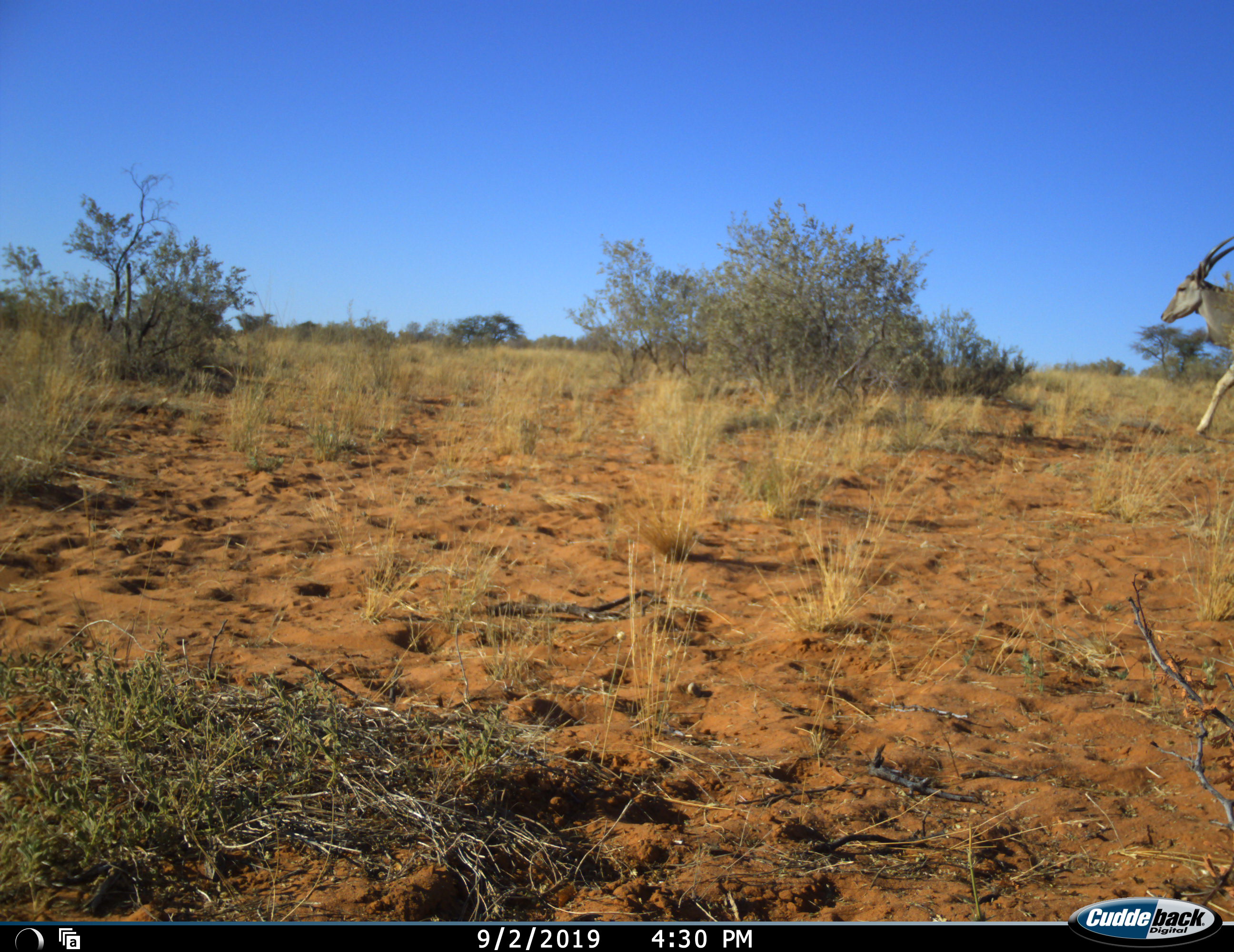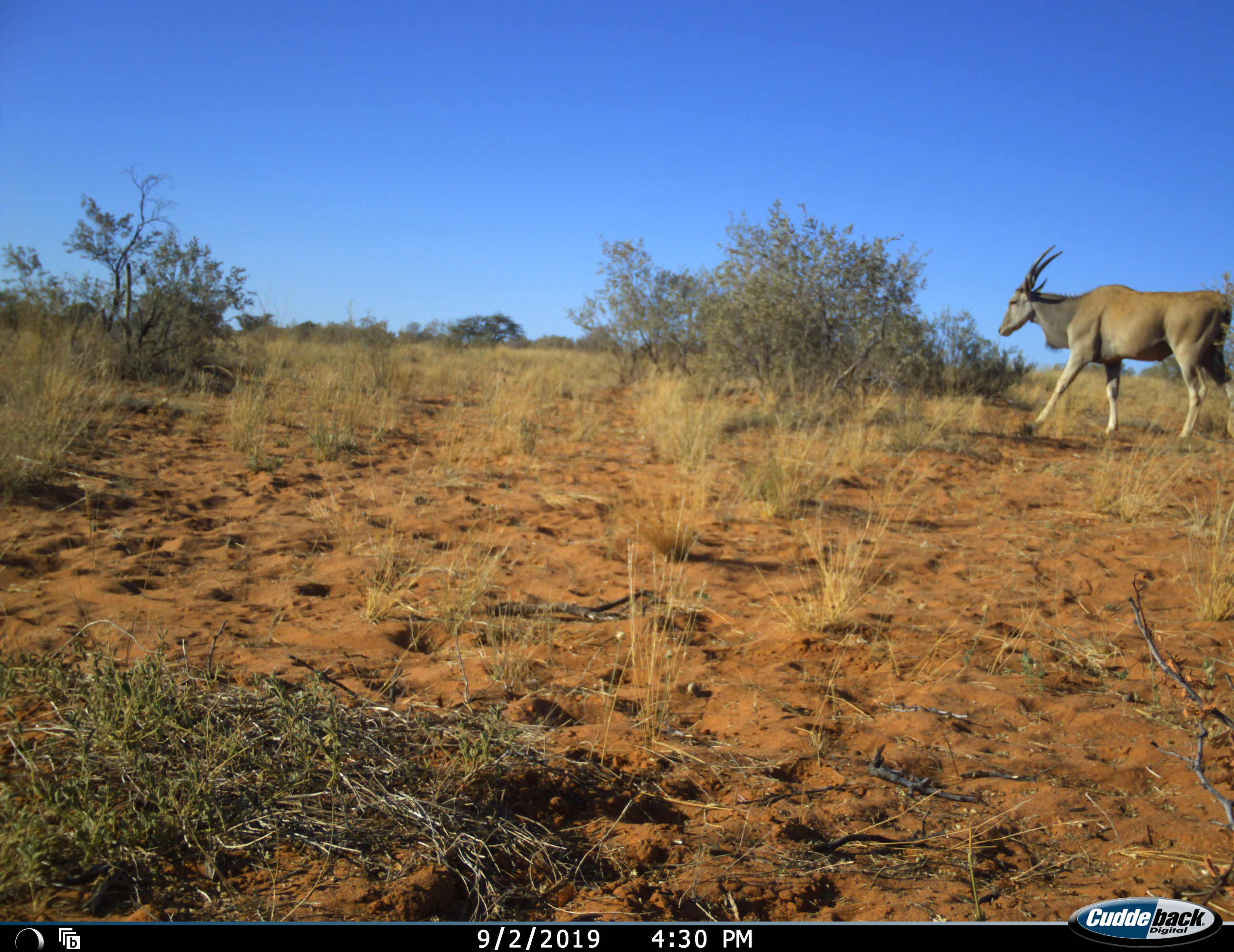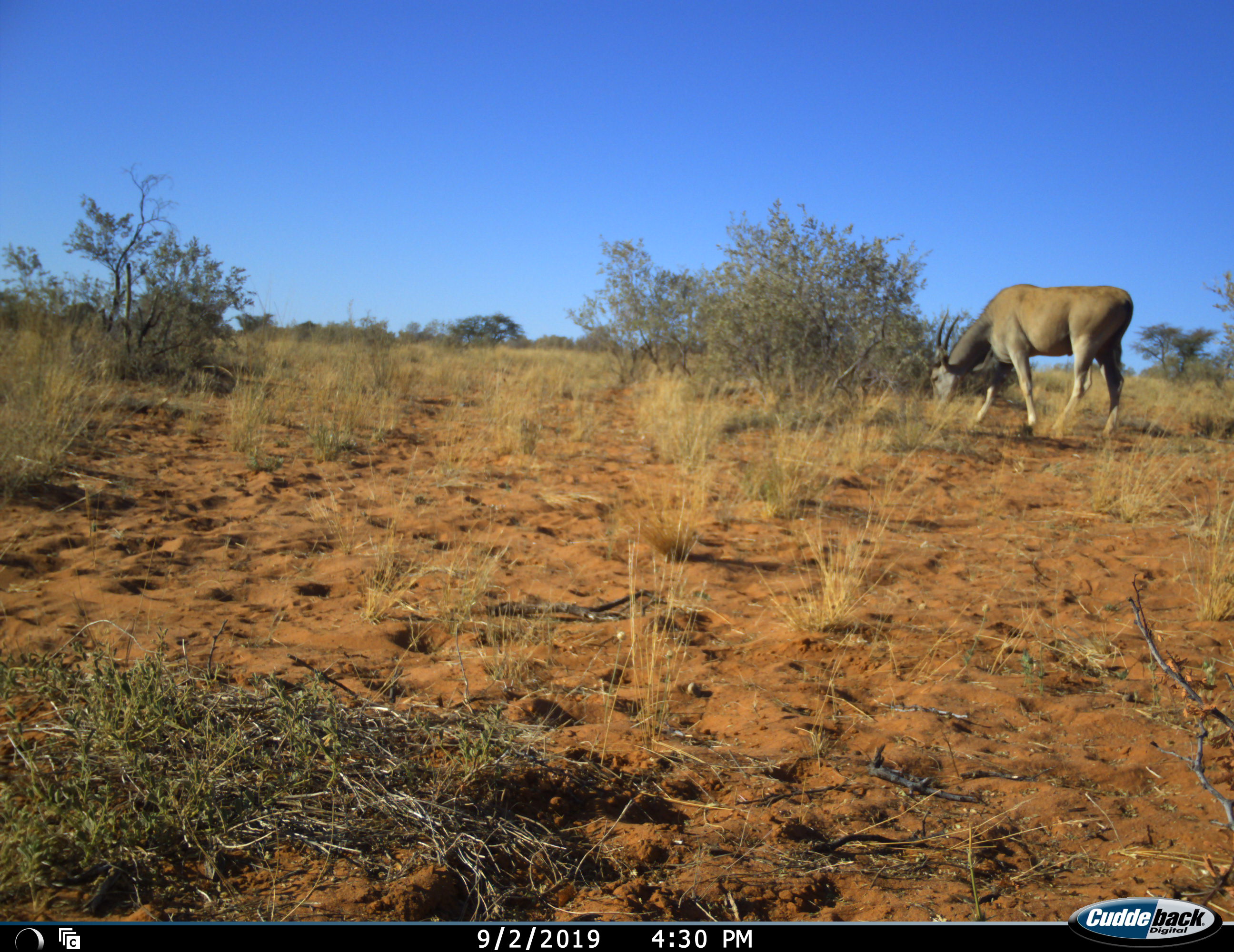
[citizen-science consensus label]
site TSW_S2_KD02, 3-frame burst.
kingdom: Animalia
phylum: Chordata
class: Mammalia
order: Artiodactyla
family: Bovidae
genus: Tragelaphus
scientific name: Tragelaphus oryx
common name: eland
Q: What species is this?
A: Eland (Tragelaphus oryx).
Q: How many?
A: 1.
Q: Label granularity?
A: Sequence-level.